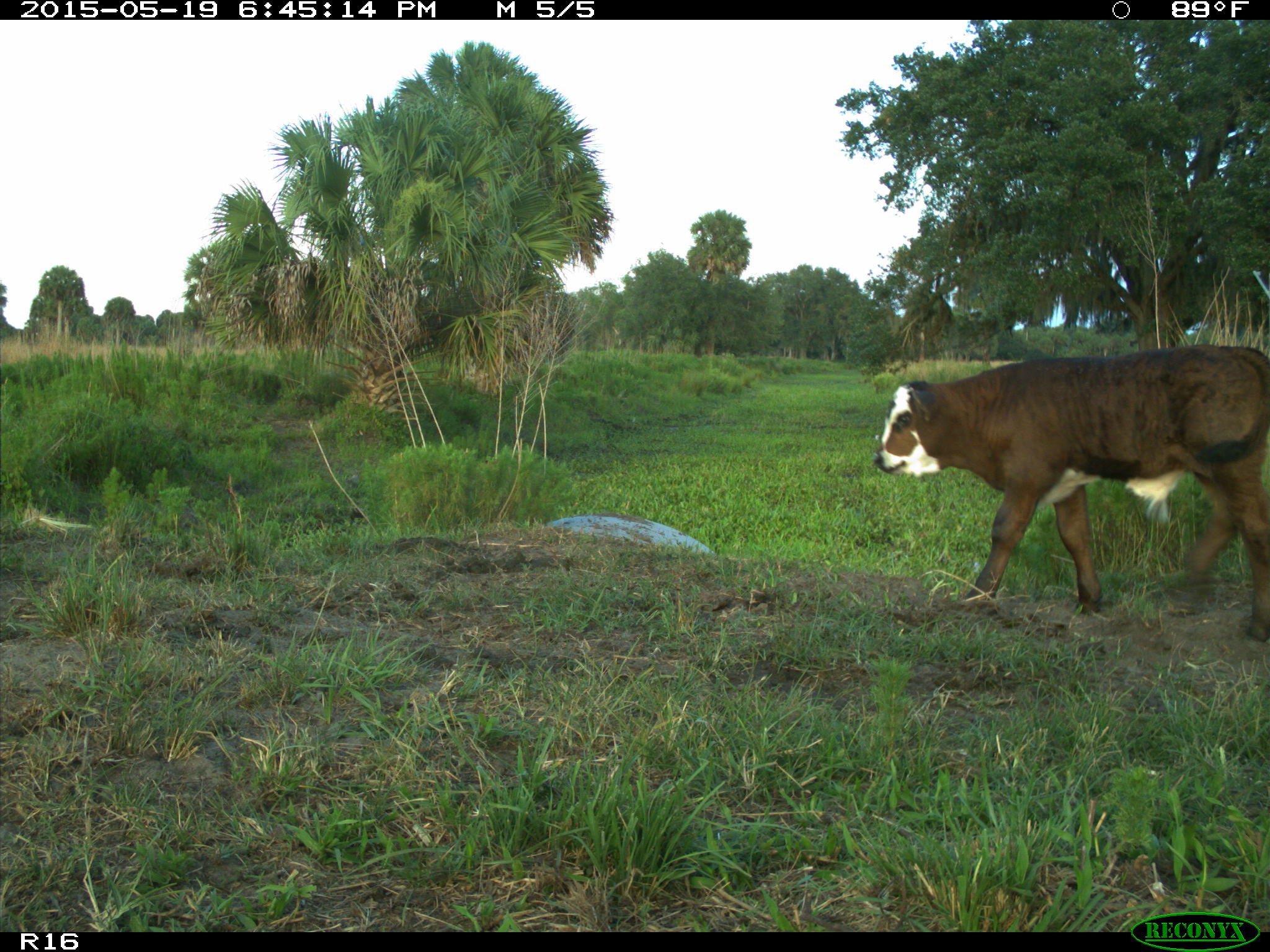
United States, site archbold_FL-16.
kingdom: Animalia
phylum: Chordata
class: Mammalia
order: Artiodactyla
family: Bovidae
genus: Bos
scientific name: Bos taurus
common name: domestic cow